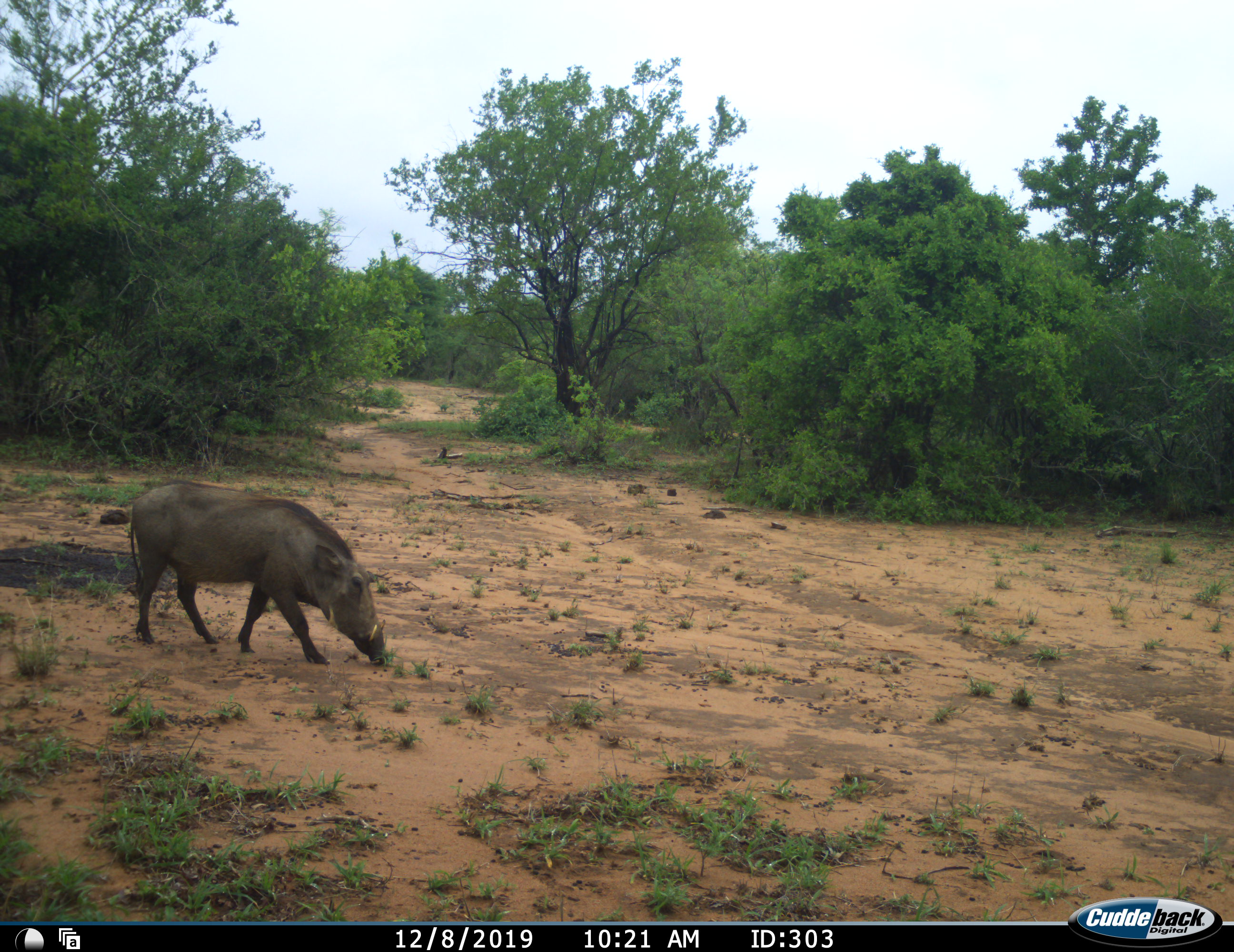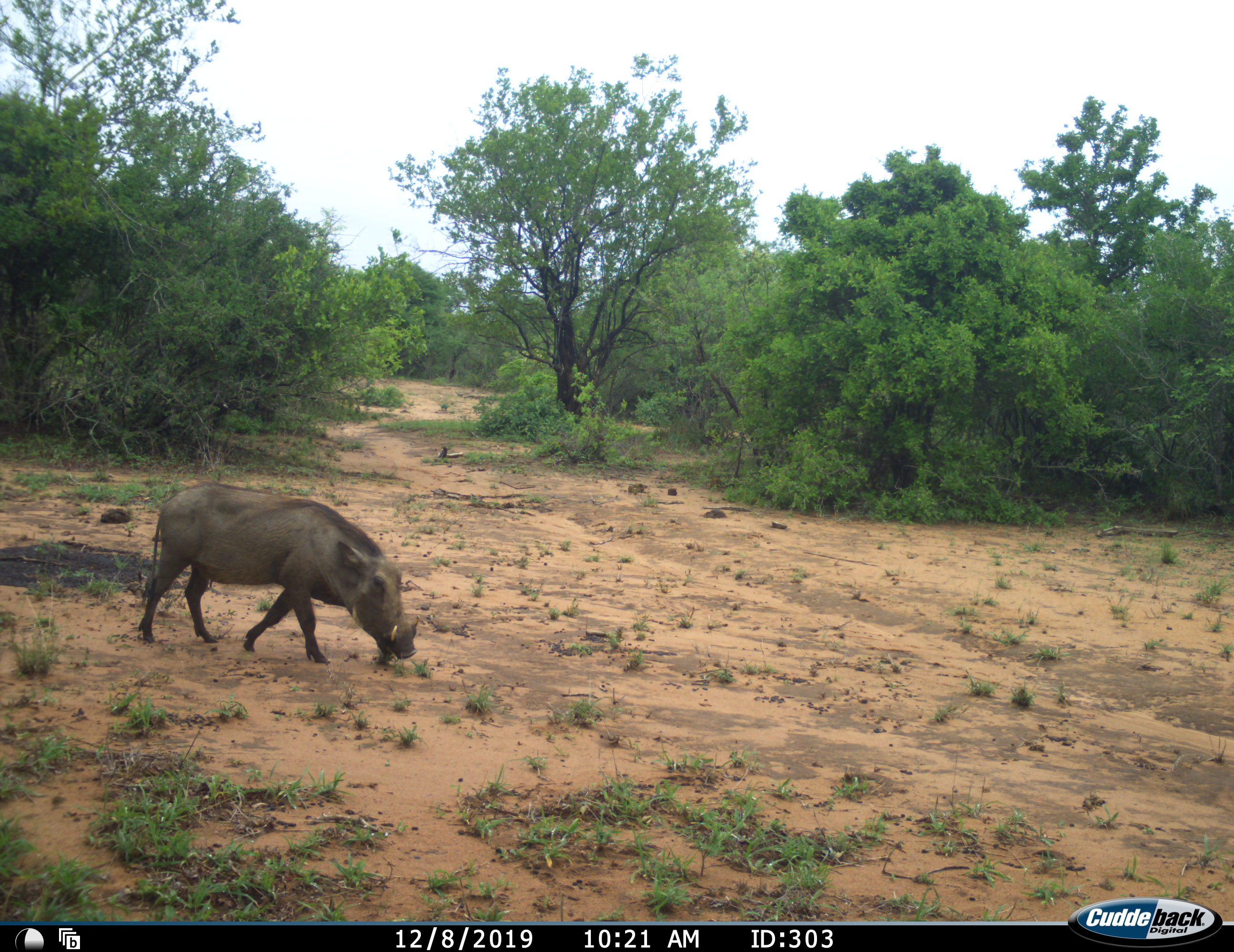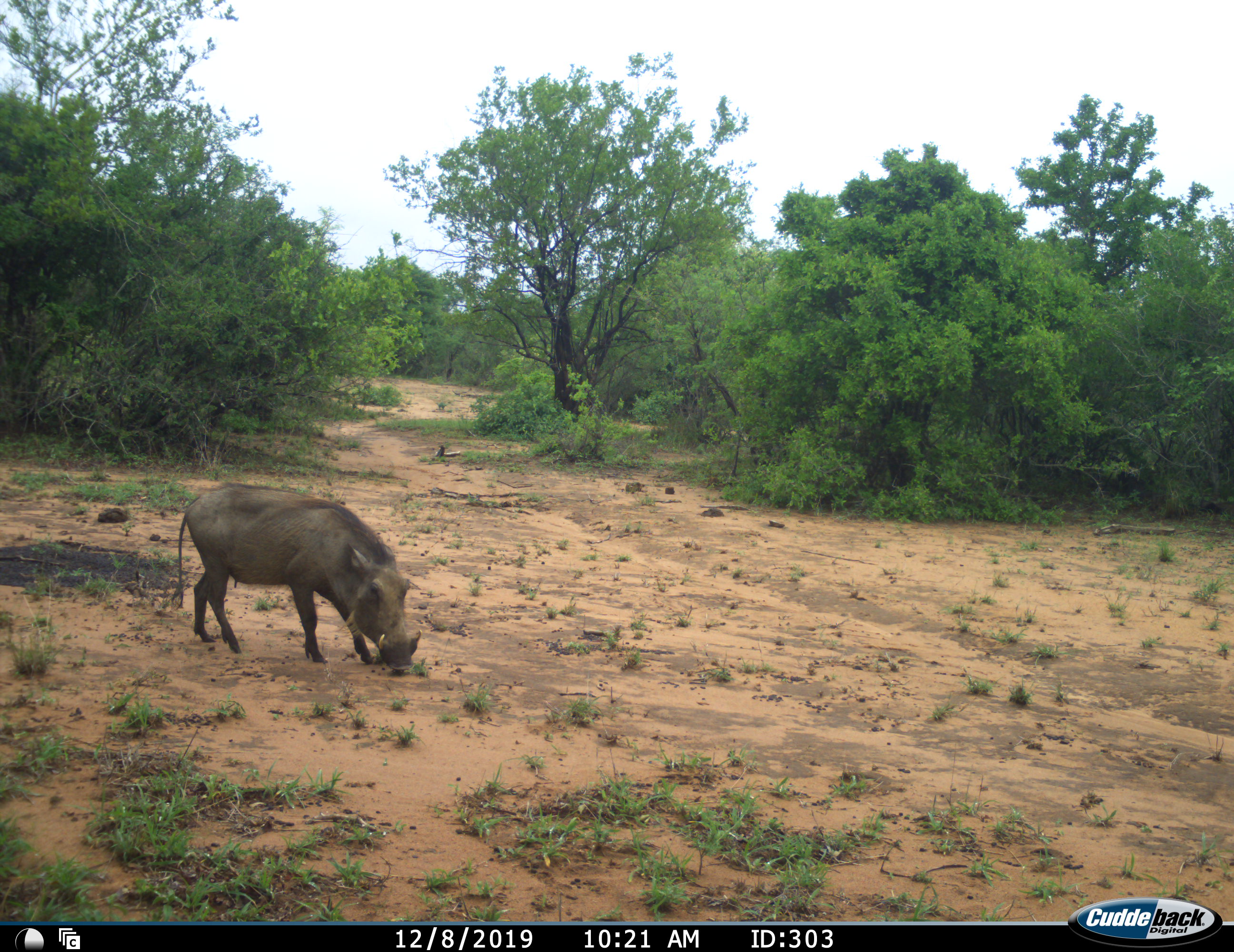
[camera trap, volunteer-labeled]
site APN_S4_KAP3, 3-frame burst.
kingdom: Animalia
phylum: Chordata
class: Mammalia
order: Artiodactyla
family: Suidae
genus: Phacochoerus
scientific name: Phacochoerus africanus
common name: warthog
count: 1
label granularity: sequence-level